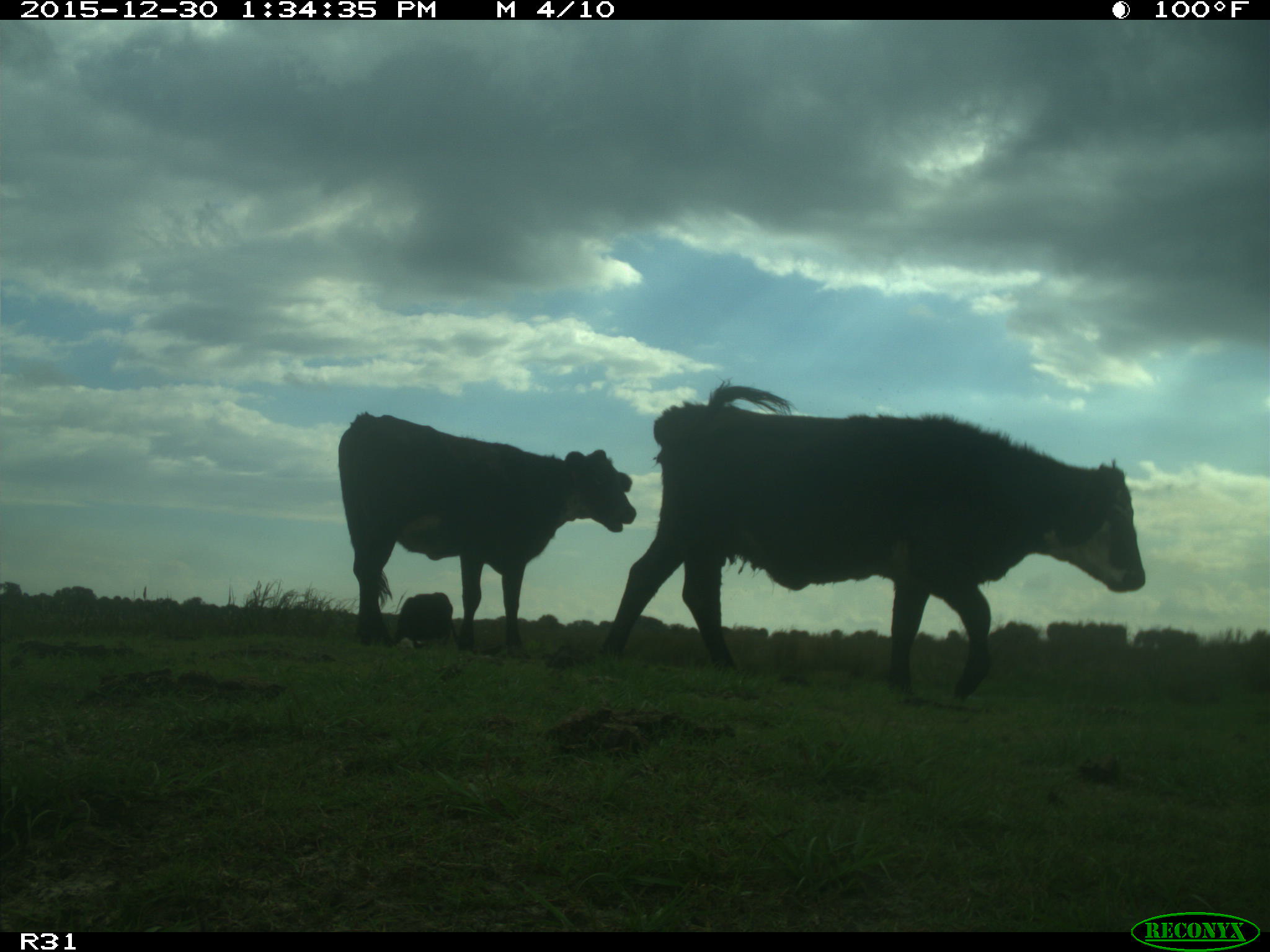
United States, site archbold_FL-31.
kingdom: Animalia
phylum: Chordata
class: Mammalia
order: Artiodactyla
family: Bovidae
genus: Bos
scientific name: Bos taurus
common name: domestic cow